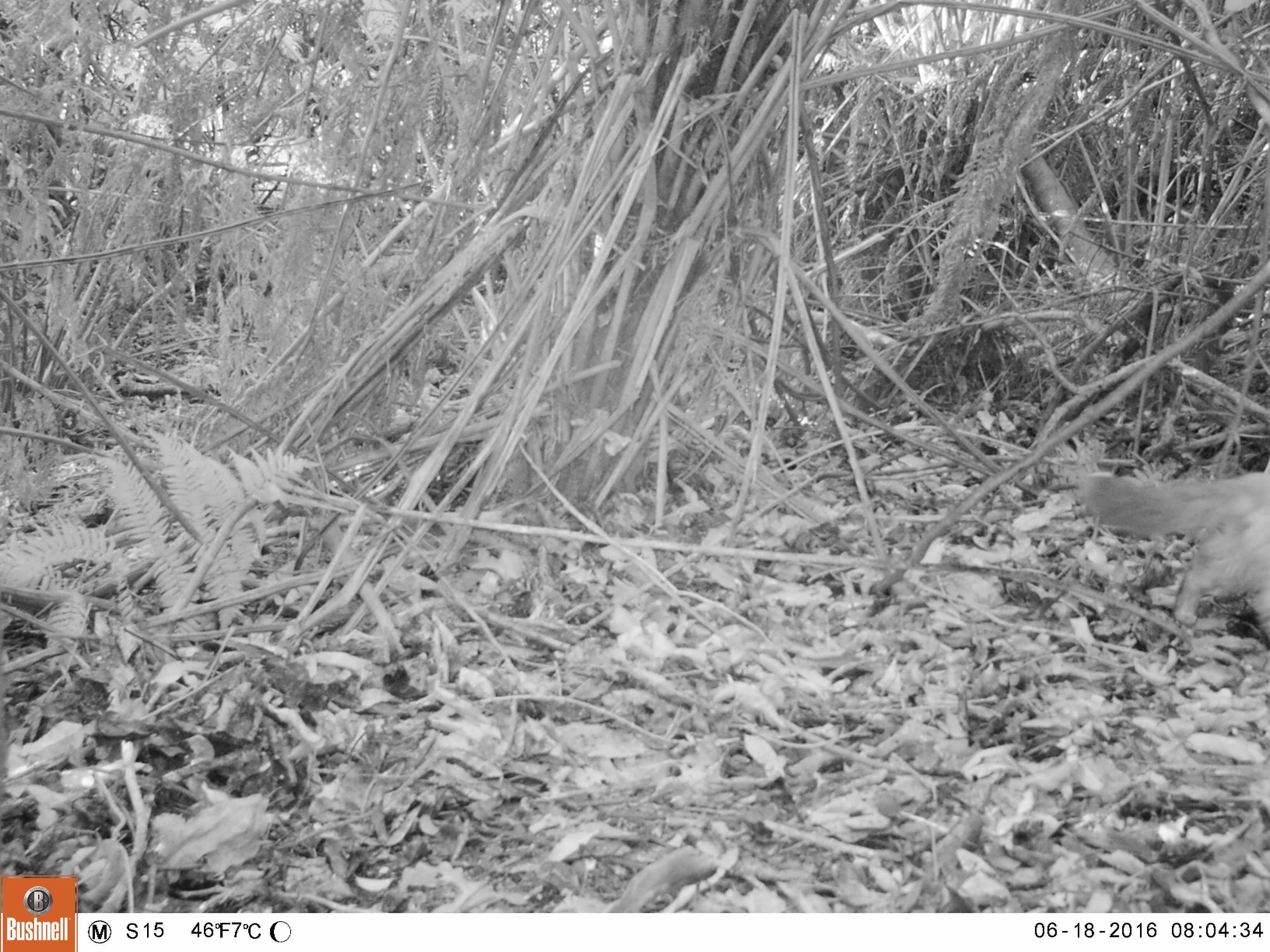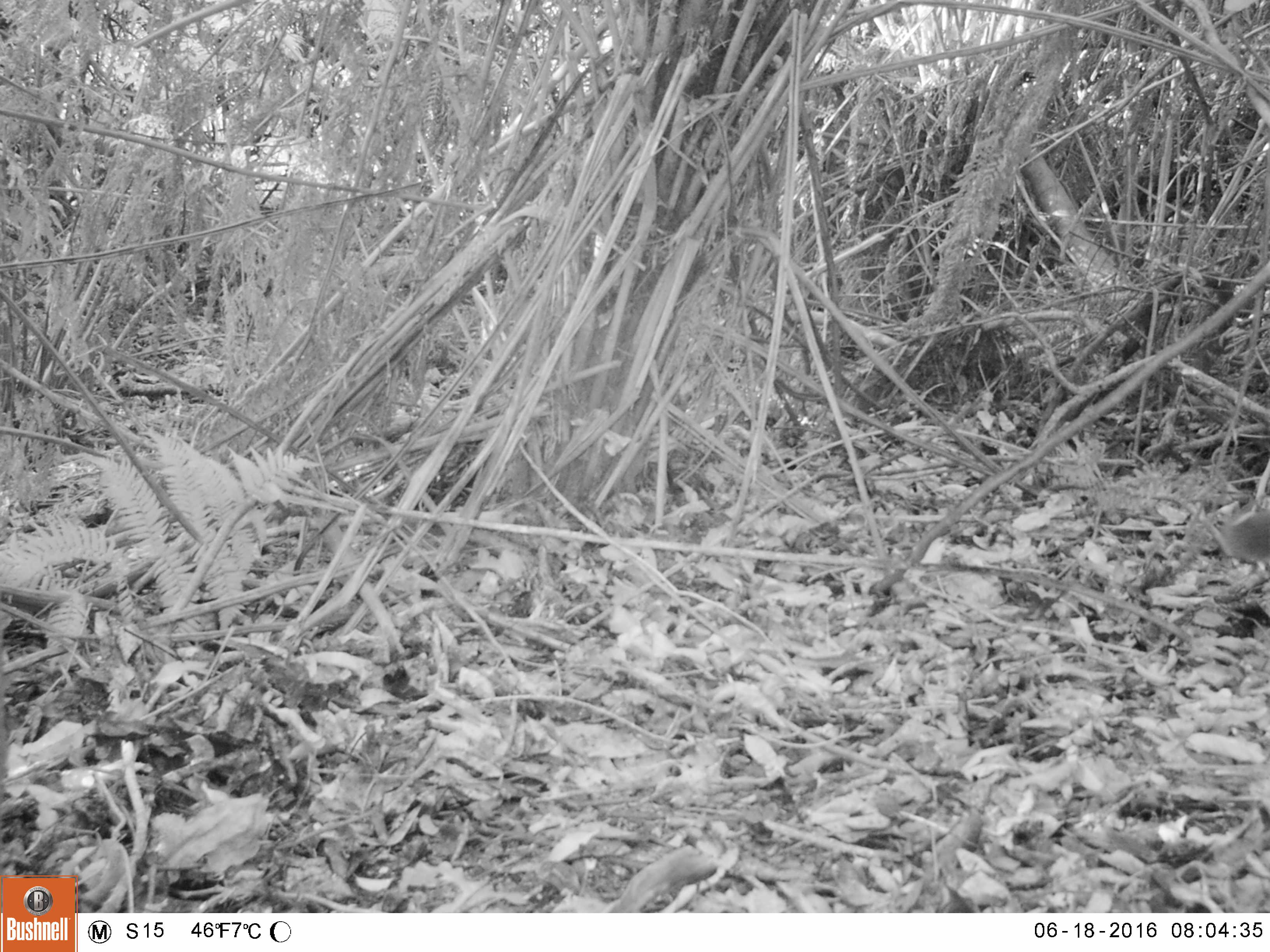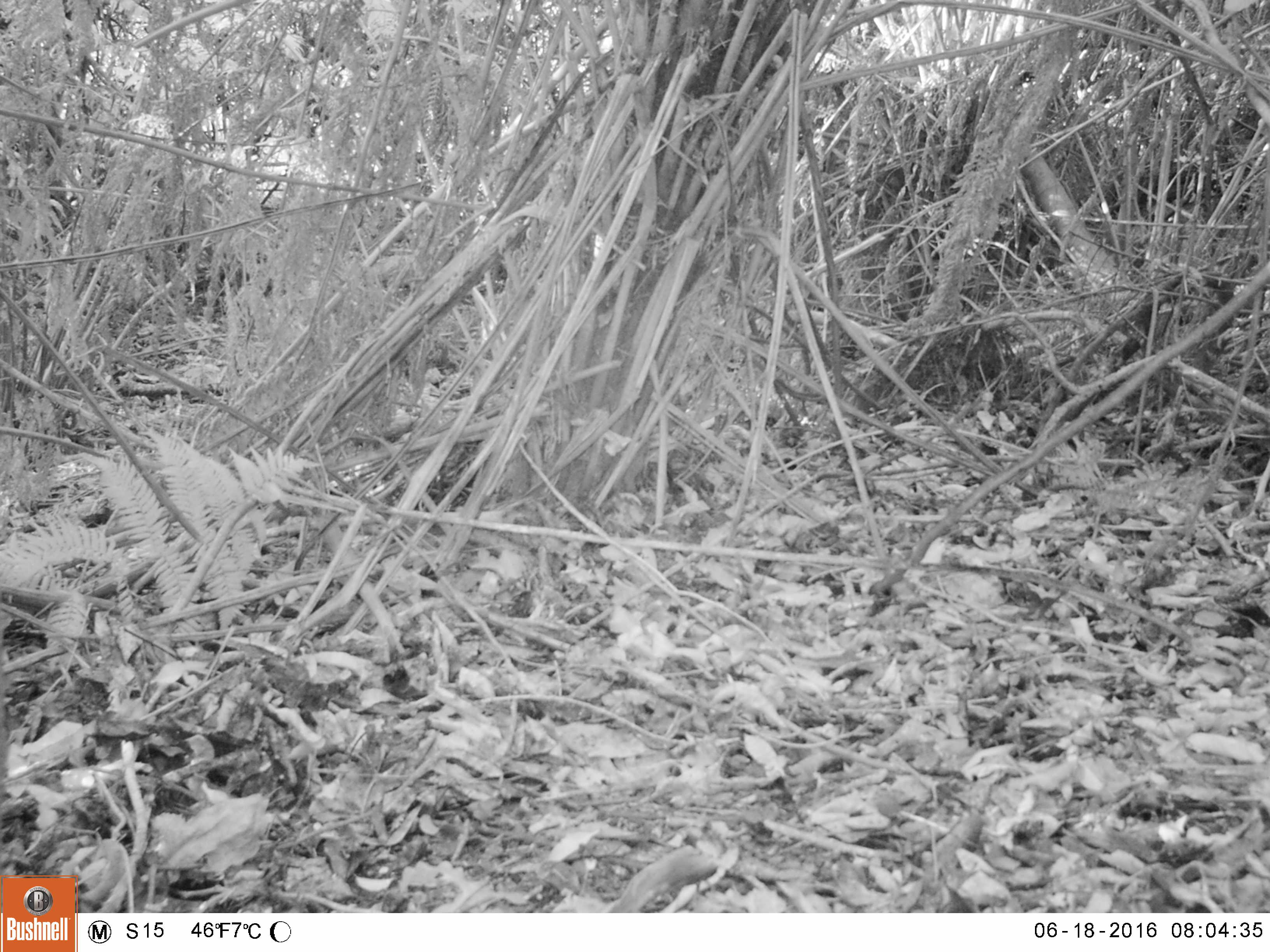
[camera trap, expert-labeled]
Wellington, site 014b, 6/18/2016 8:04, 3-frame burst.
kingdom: Animalia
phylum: Chordata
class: Mammalia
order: Carnivora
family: Felidae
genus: Felis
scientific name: Felis catus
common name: cat